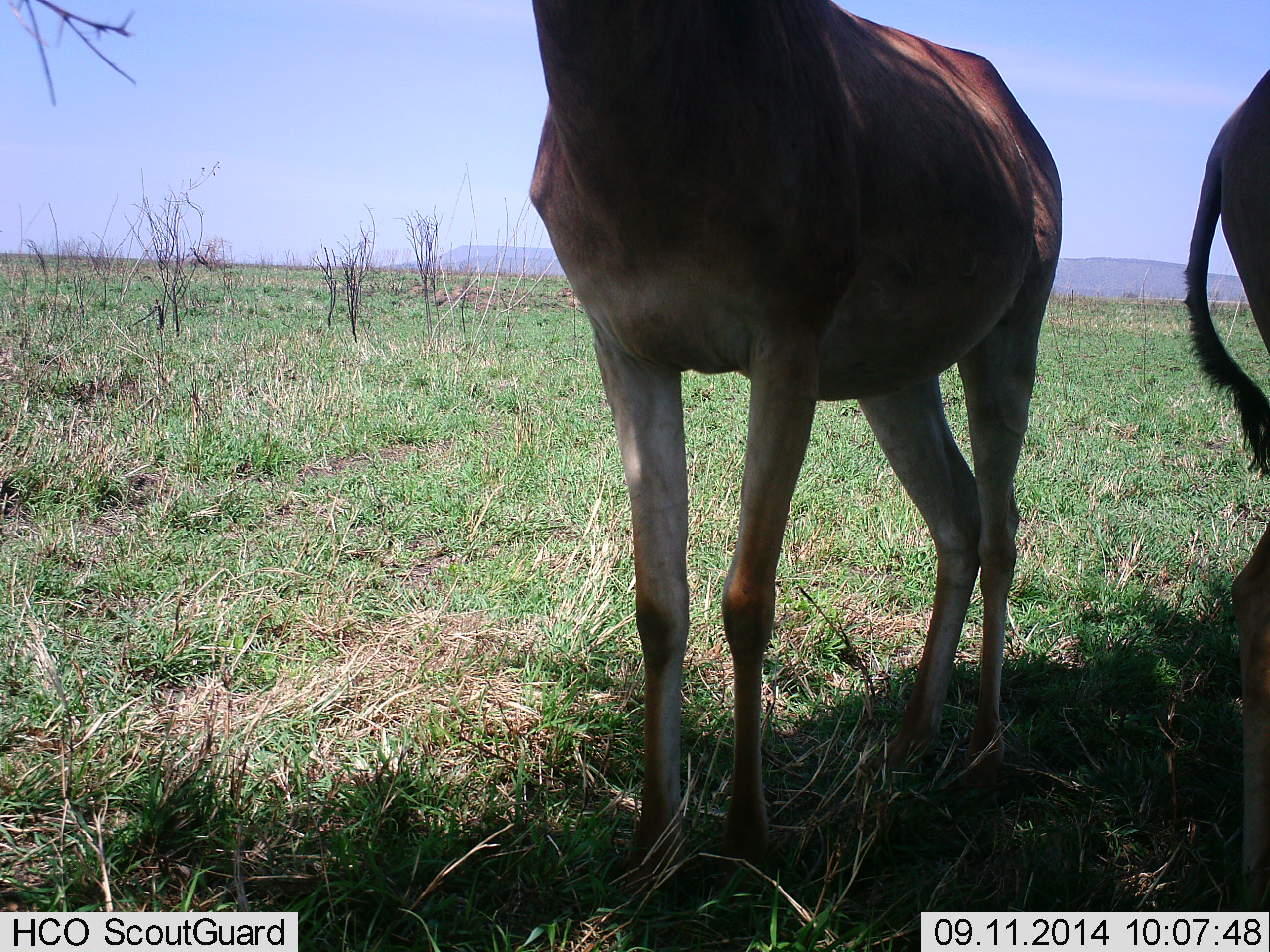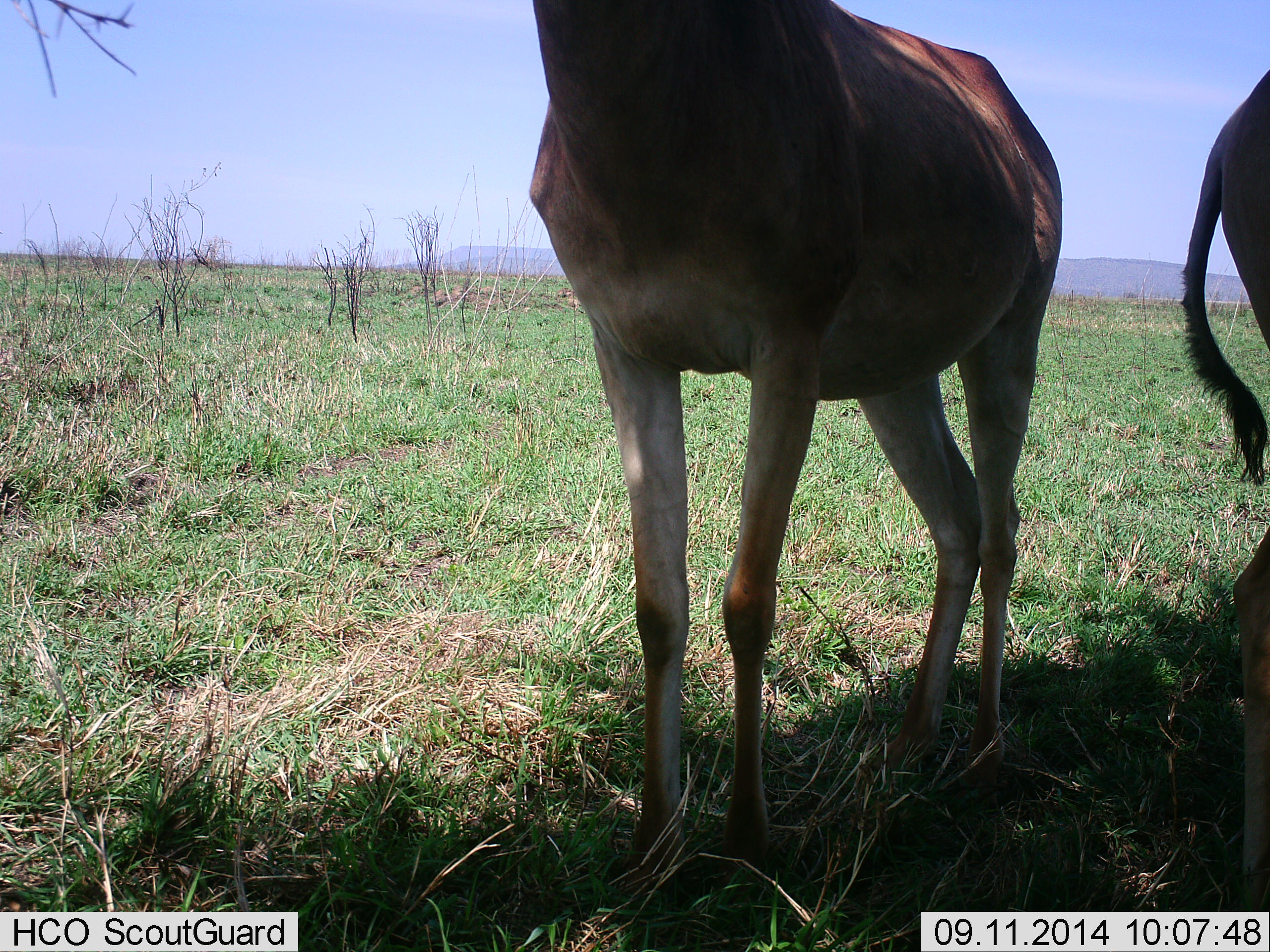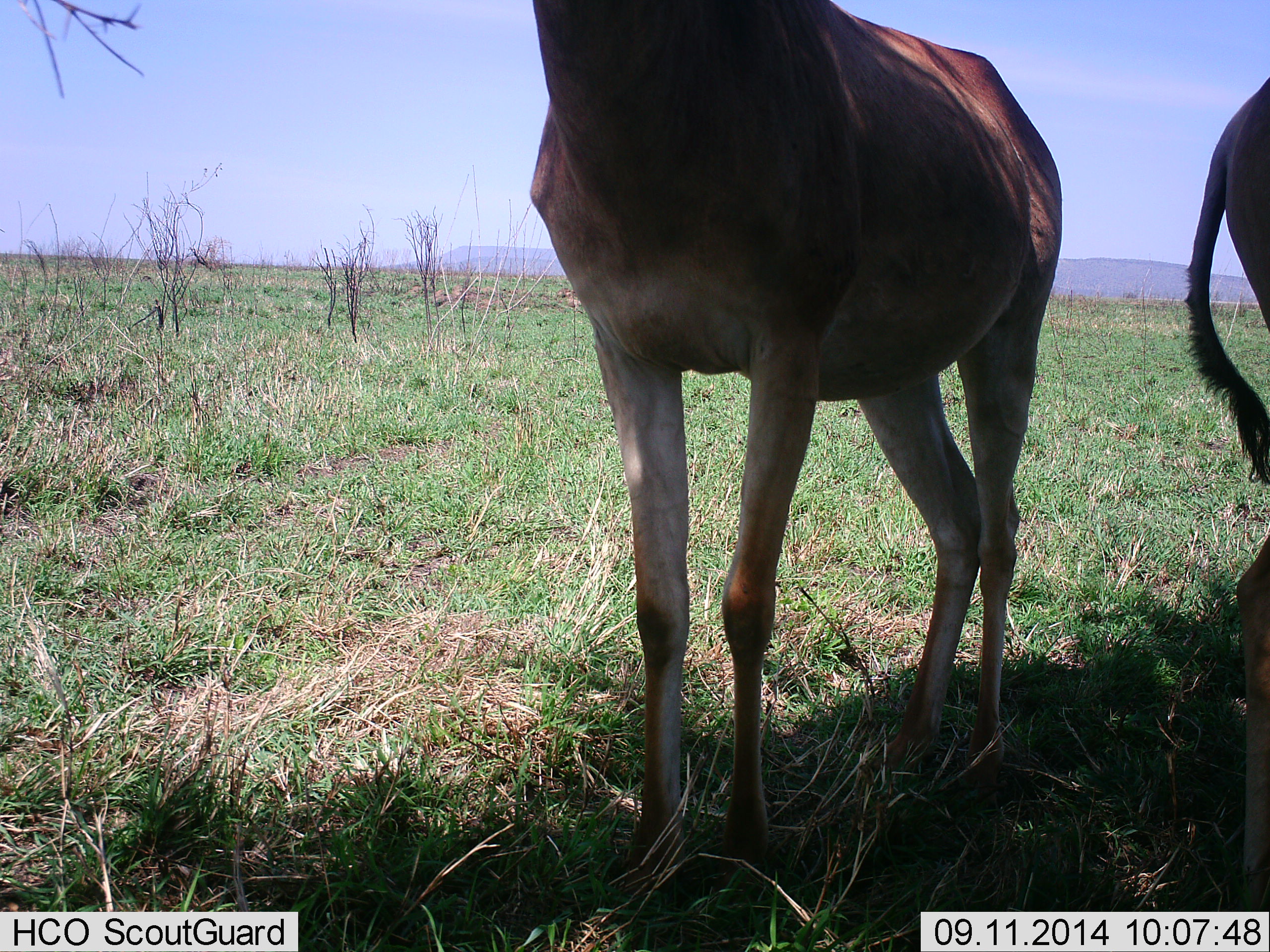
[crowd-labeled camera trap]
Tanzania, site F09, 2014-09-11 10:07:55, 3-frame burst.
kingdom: Animalia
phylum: Chordata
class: Mammalia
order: Artiodactyla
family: Bovidae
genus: Alcelaphus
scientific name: Alcelaphus buselaphus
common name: hartebeest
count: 2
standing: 90%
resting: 0%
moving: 0%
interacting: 0%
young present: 0%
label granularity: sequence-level